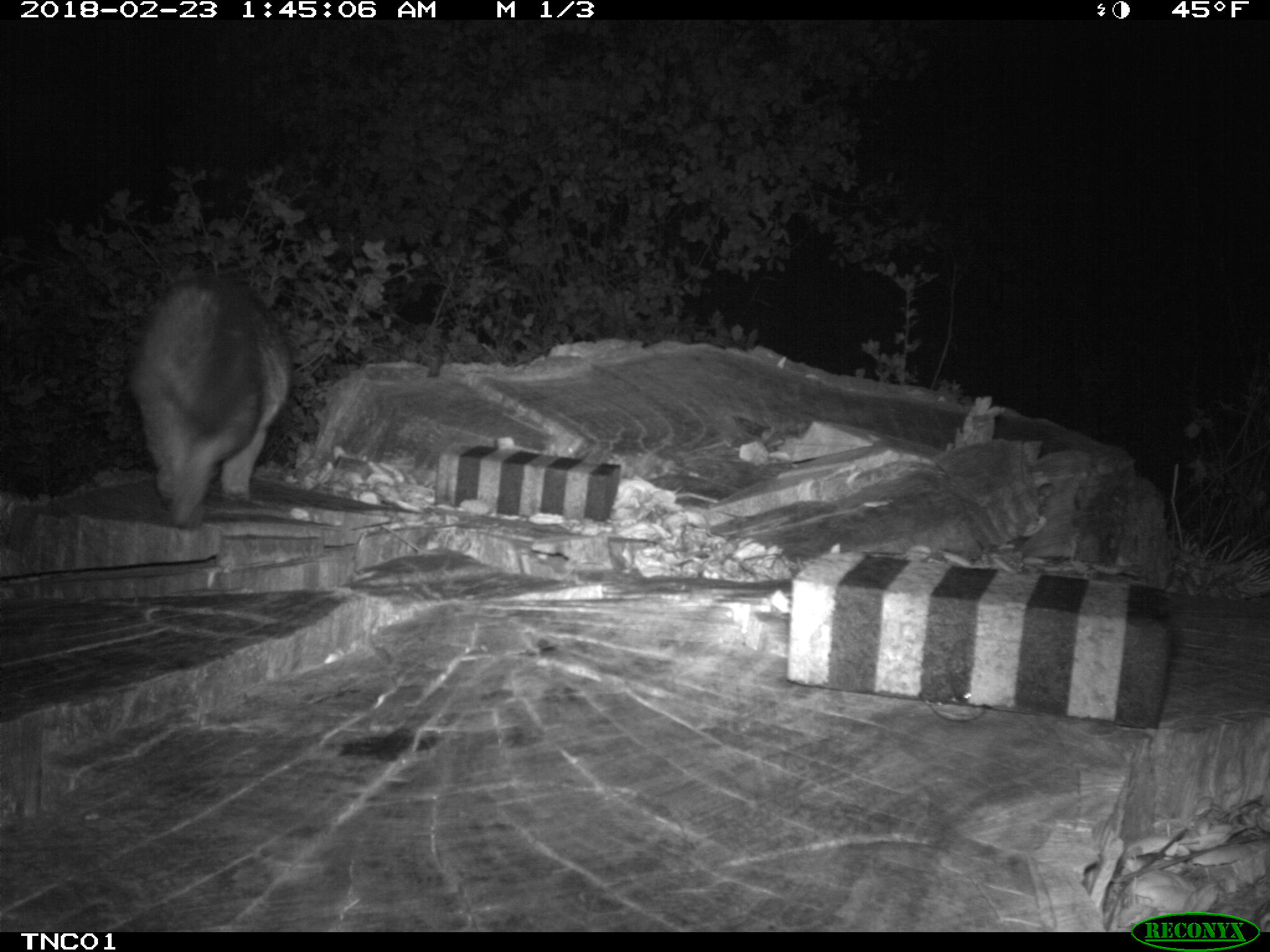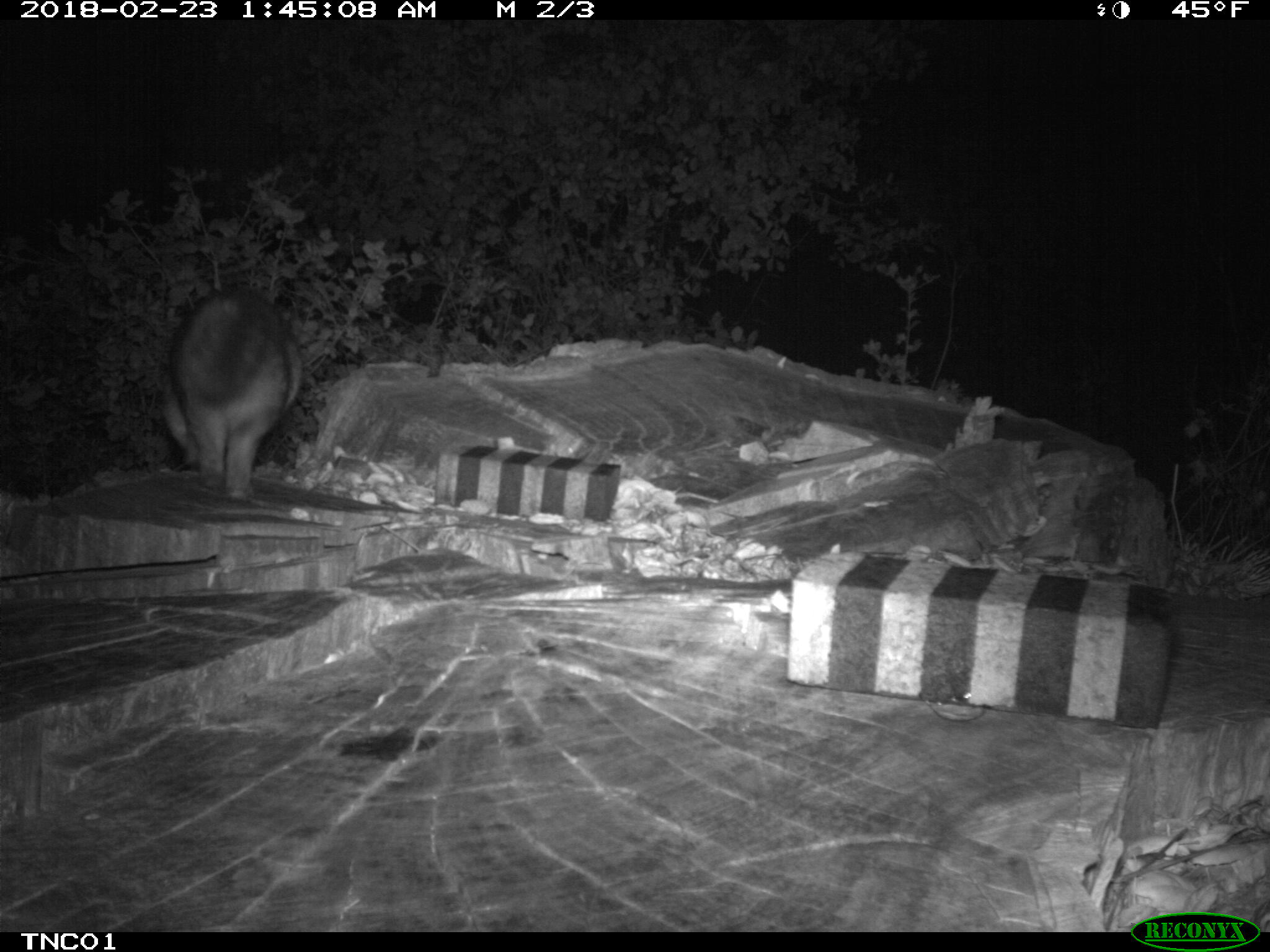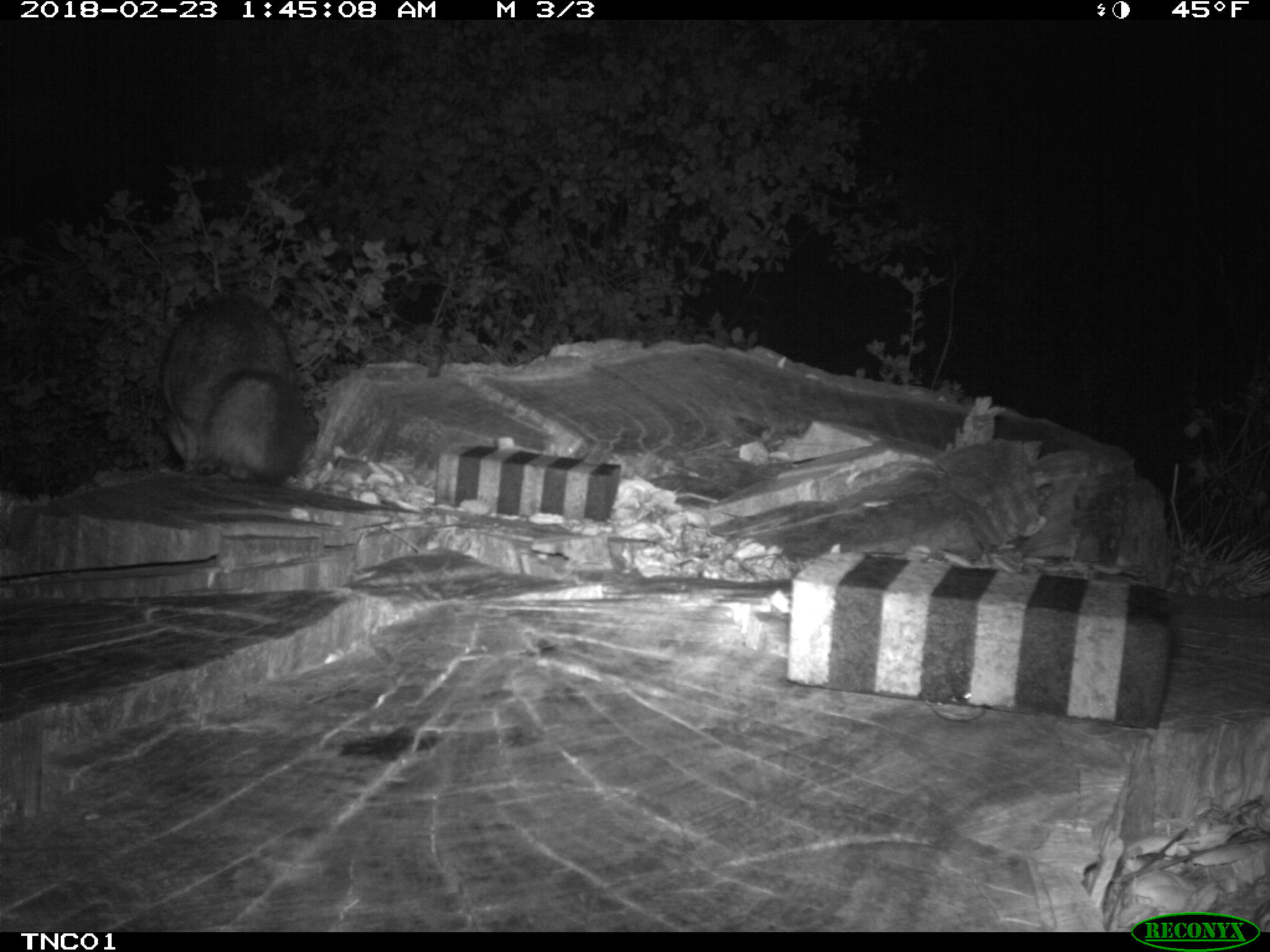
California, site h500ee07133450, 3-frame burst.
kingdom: Animalia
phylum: Chordata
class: Mammalia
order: Carnivora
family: Canidae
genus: Urocyon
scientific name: Urocyon littoralis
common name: island fox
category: fox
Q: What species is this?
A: Fox (island fox) (Urocyon littoralis).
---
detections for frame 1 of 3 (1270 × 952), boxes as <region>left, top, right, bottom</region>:
fox: <region>127, 273, 294, 525</region>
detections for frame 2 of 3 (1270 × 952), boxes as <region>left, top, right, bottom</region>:
fox: <region>159, 286, 301, 500</region>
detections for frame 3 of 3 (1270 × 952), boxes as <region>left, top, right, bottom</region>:
fox: <region>158, 291, 304, 485</region>